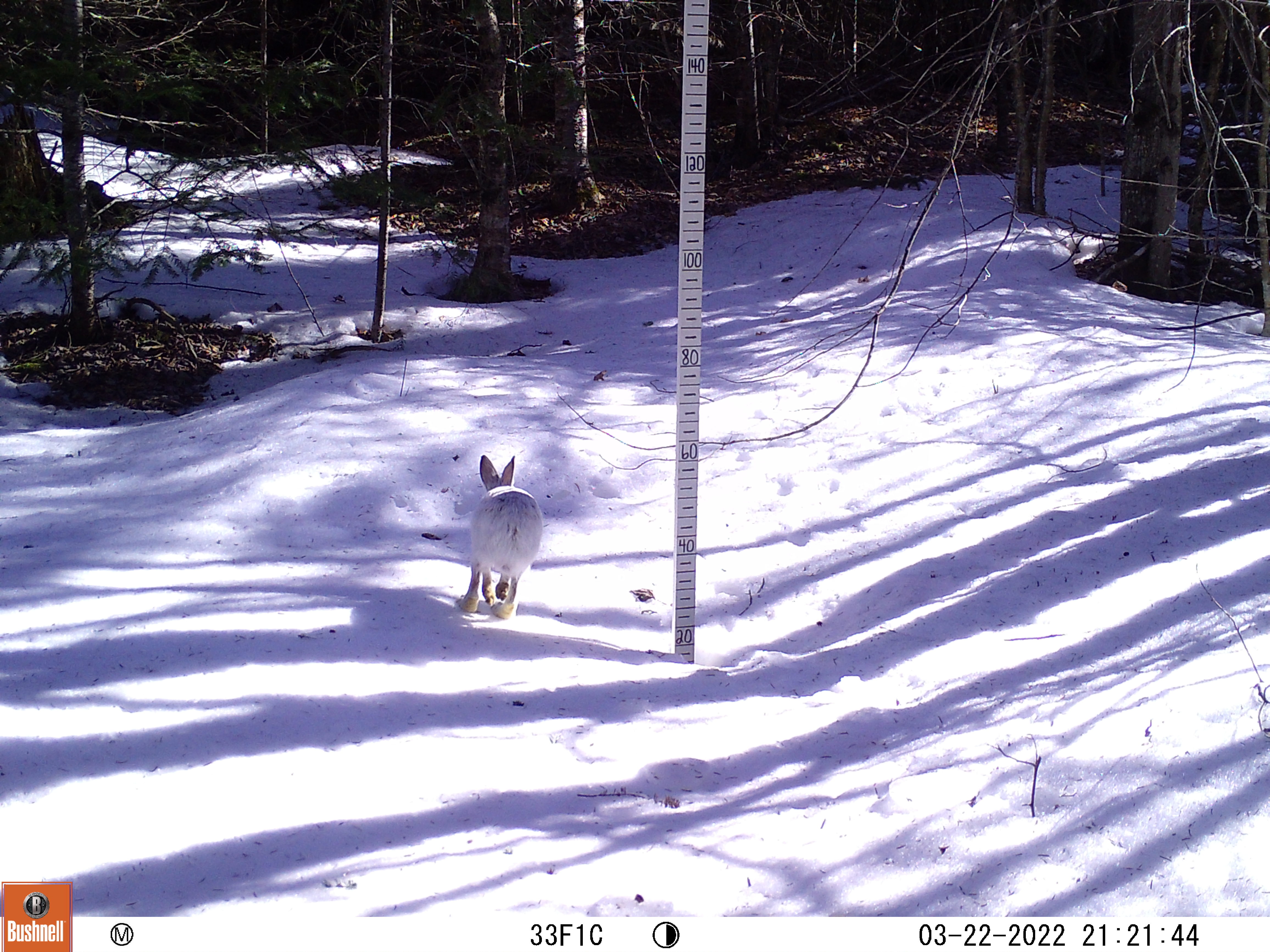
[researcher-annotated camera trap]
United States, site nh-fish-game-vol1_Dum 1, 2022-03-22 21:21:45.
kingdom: Animalia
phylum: Chordata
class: Mammalia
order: Lagomorpha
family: Leporidae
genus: Lepus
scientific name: Lepus americanus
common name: snowshoe hare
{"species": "snowshoe hare (Lepus americanus)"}